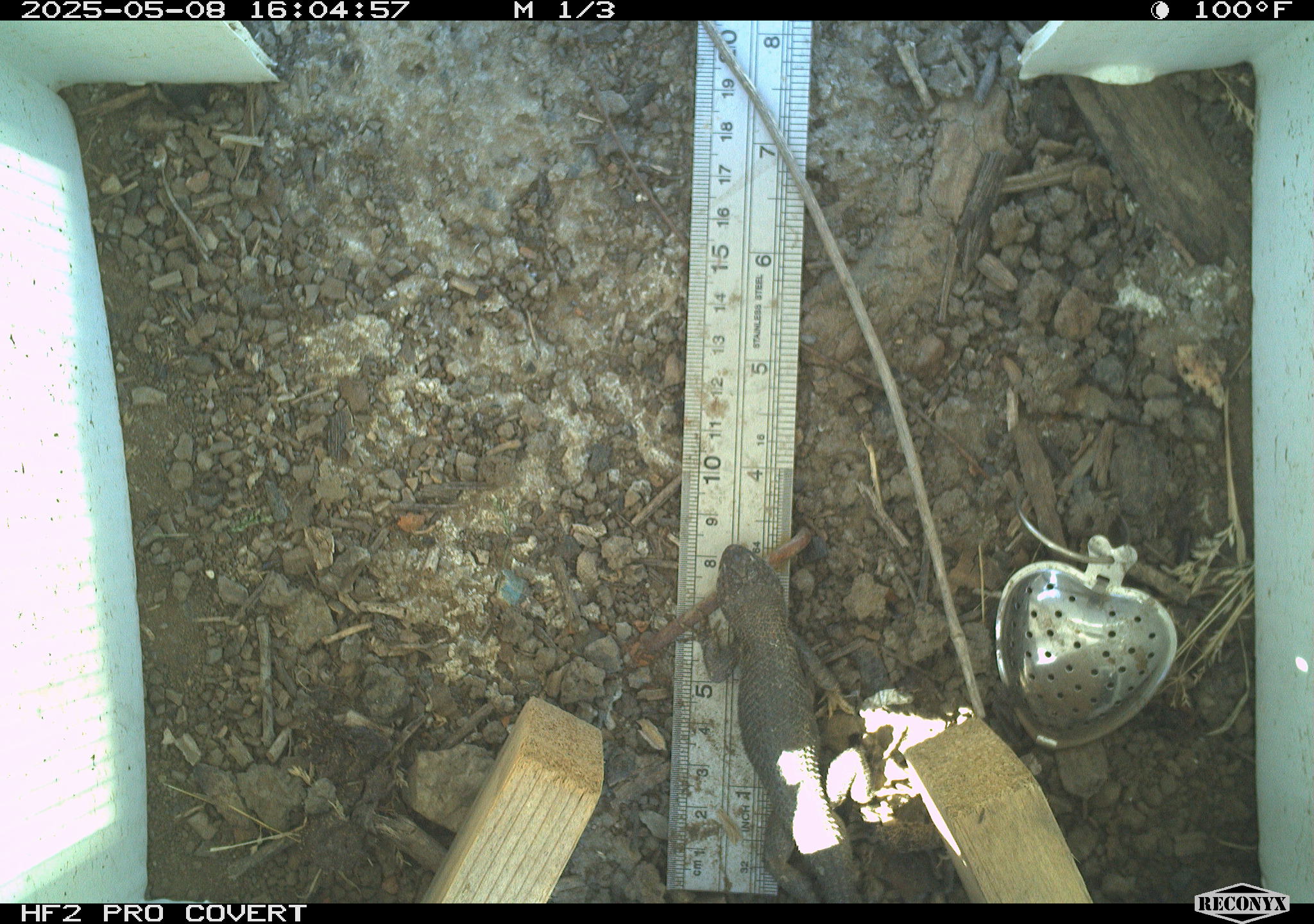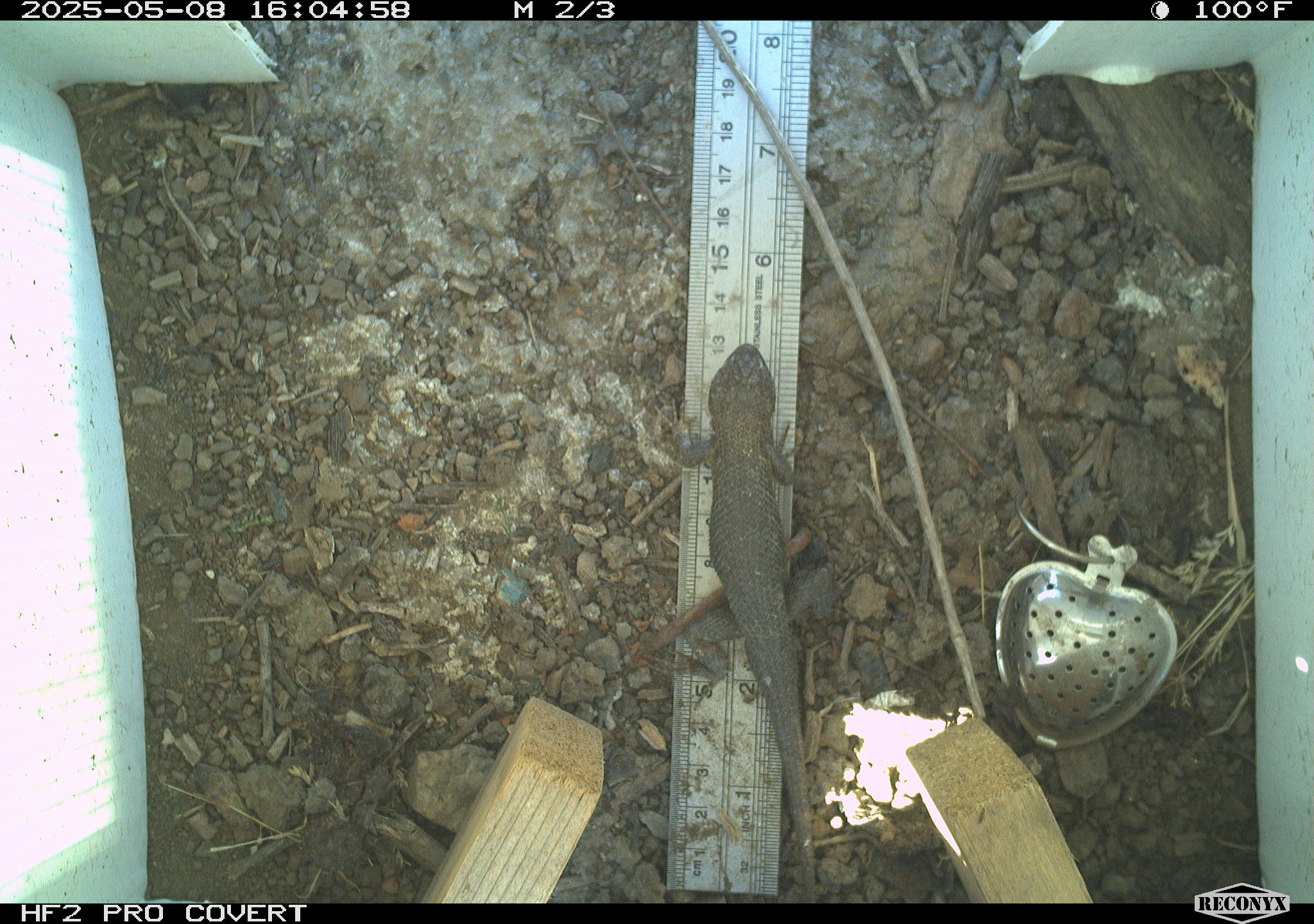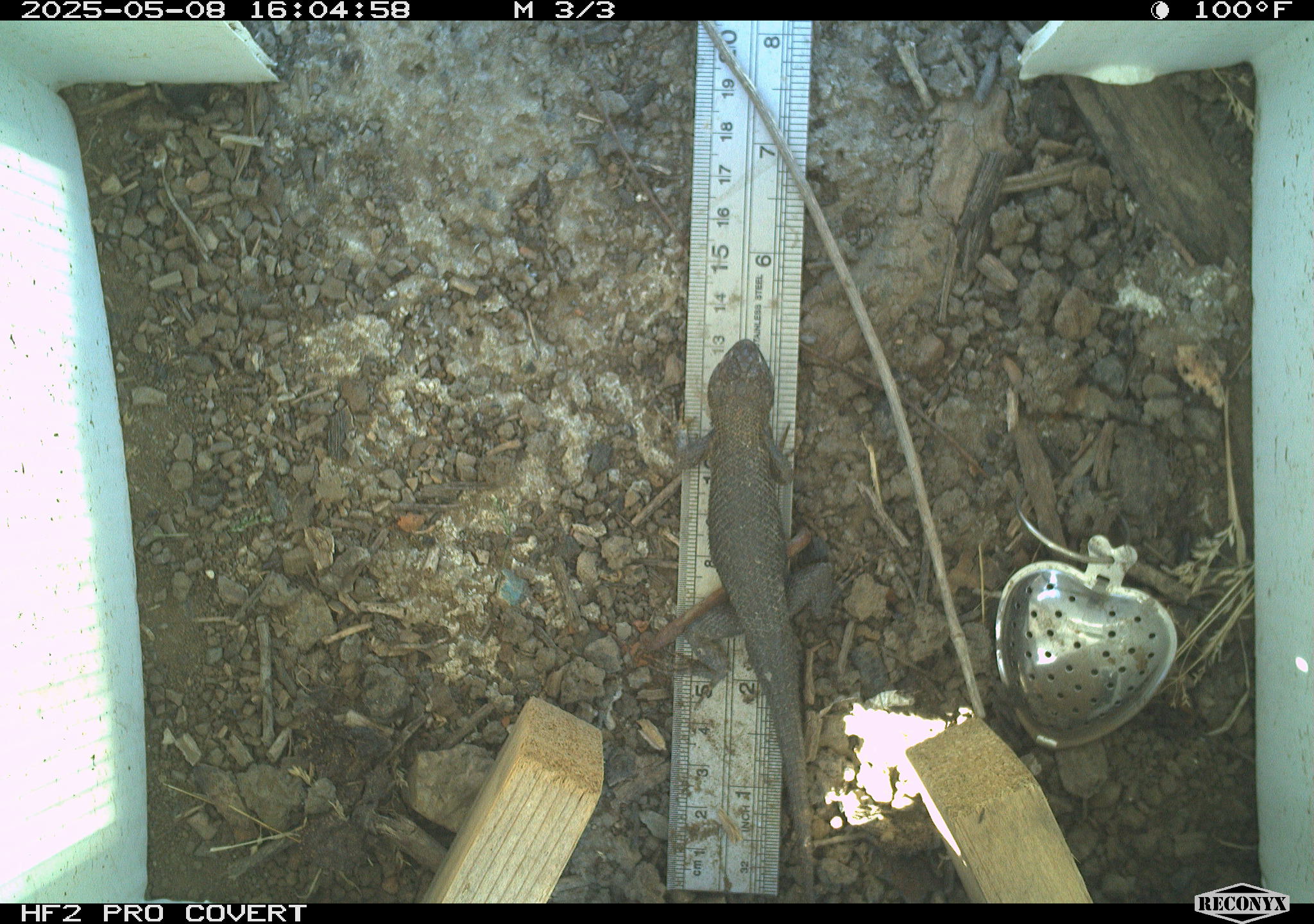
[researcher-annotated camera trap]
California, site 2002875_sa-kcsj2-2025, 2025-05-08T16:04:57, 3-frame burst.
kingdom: Animalia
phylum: Chordata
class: Reptilia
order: Squamata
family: Phrynosomatidae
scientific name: Phrynosomatidae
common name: north american spiny lizards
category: sceloporus/uta species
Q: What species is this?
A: Sceloporus/uta species (north american spiny lizards) (Phrynosomatidae).